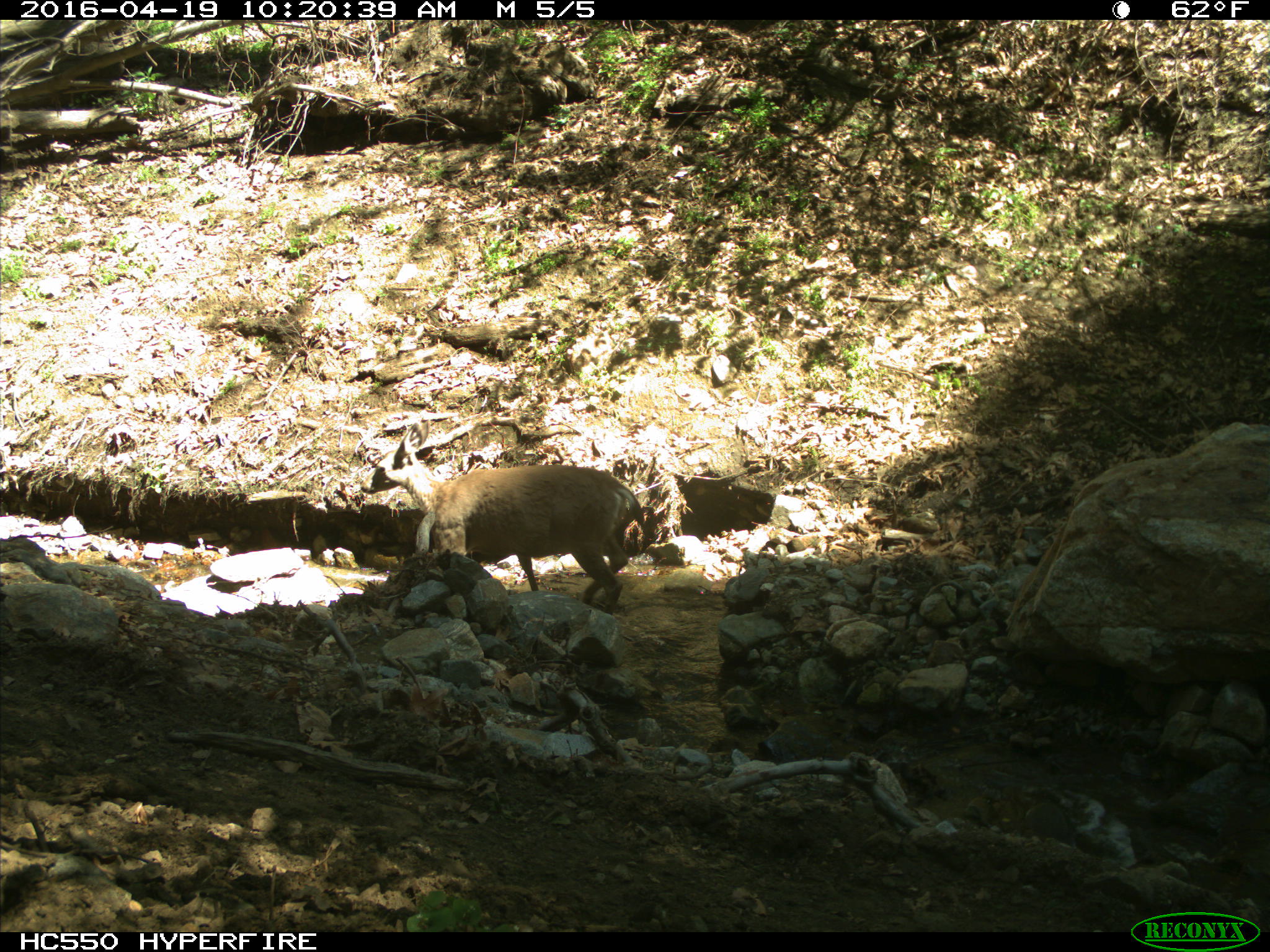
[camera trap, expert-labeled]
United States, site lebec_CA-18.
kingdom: Animalia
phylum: Chordata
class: Mammalia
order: Artiodactyla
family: Cervidae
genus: Odocoileus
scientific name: Odocoileus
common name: deer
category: unidentified deer